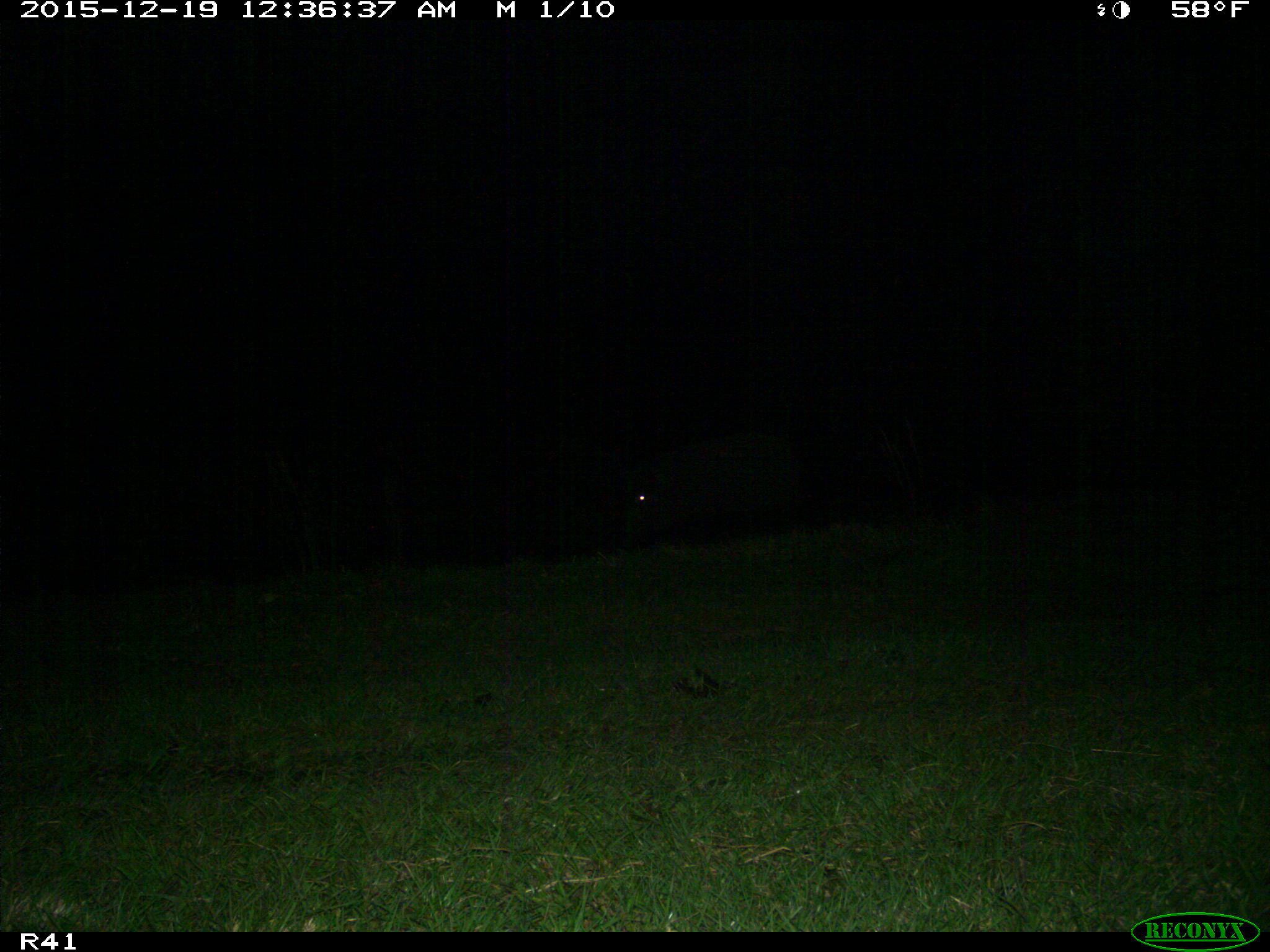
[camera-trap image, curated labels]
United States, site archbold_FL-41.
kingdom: Animalia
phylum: Chordata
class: Mammalia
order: Artiodactyla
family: Suidae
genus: Sus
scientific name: Sus scrofa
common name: wild boar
Sus scrofa (wild boar).